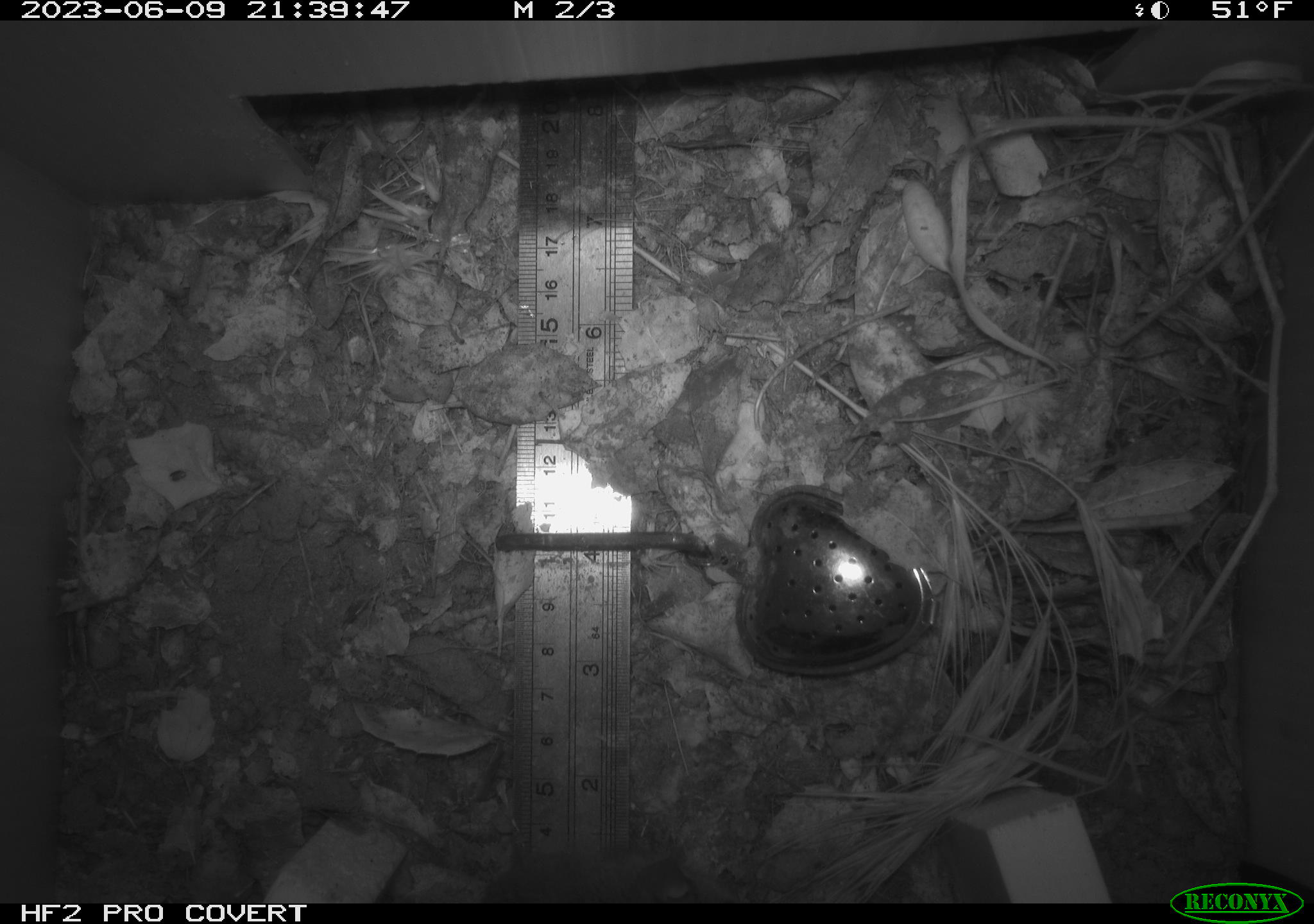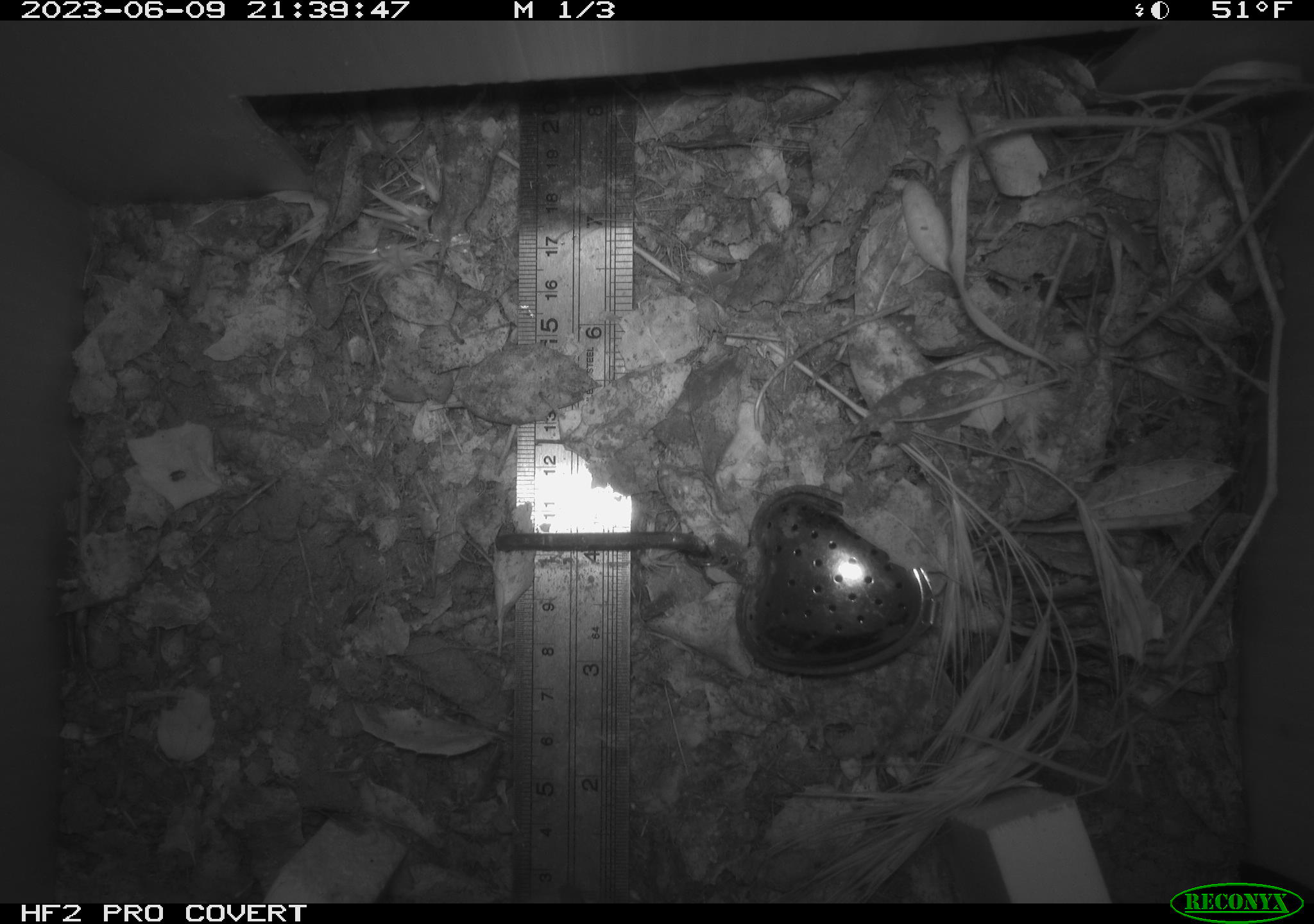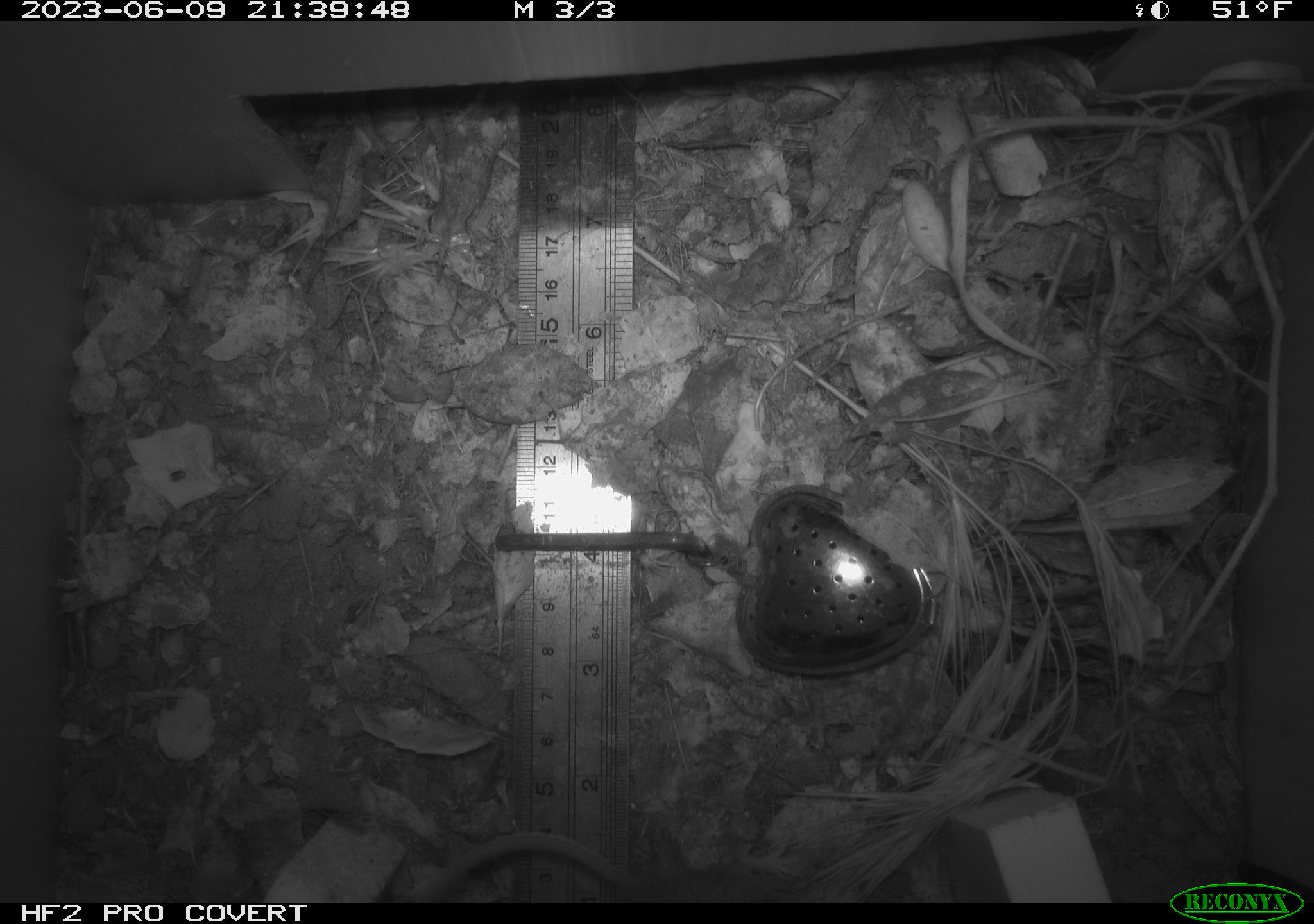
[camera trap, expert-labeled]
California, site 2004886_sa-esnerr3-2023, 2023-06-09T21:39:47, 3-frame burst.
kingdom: Animalia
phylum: Chordata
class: Mammalia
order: Rodentia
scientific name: Rodentia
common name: mouse species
Mouse species (Rodentia).